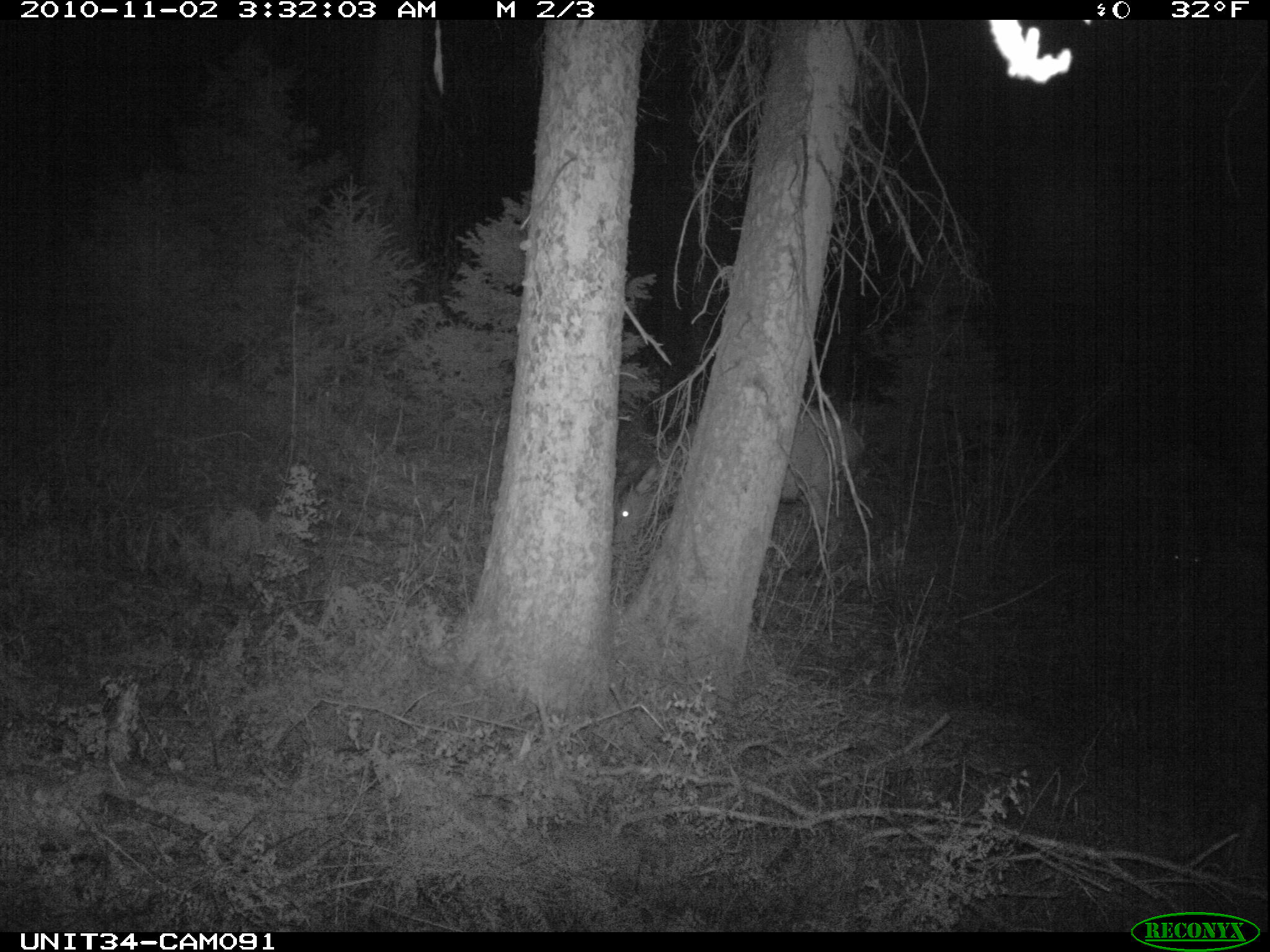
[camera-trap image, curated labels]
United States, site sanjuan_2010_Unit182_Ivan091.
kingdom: Animalia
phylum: Chordata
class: Mammalia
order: Artiodactyla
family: Cervidae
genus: Cervus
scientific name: Cervus elaphus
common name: red deer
Cervus elaphus (red deer).